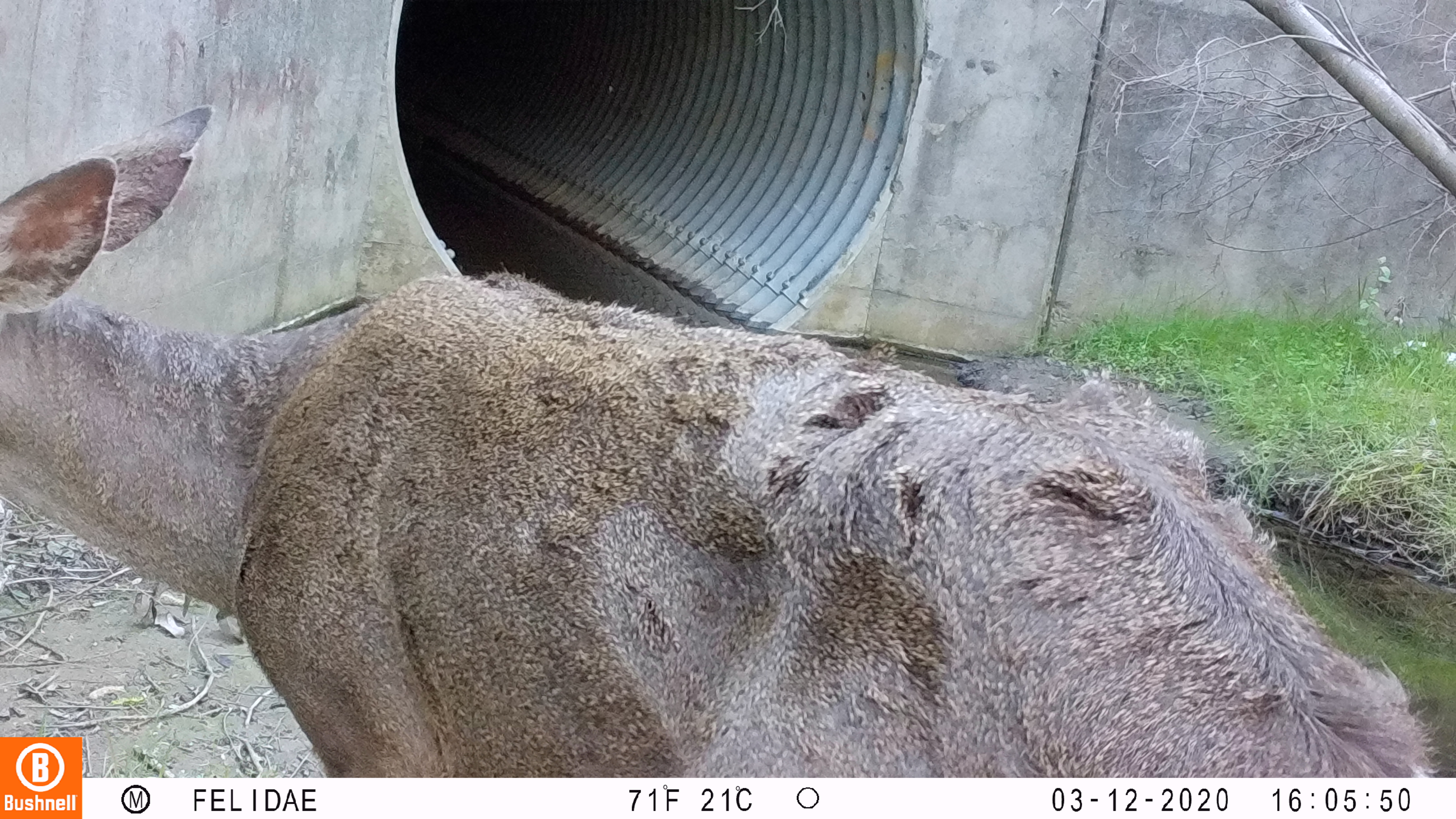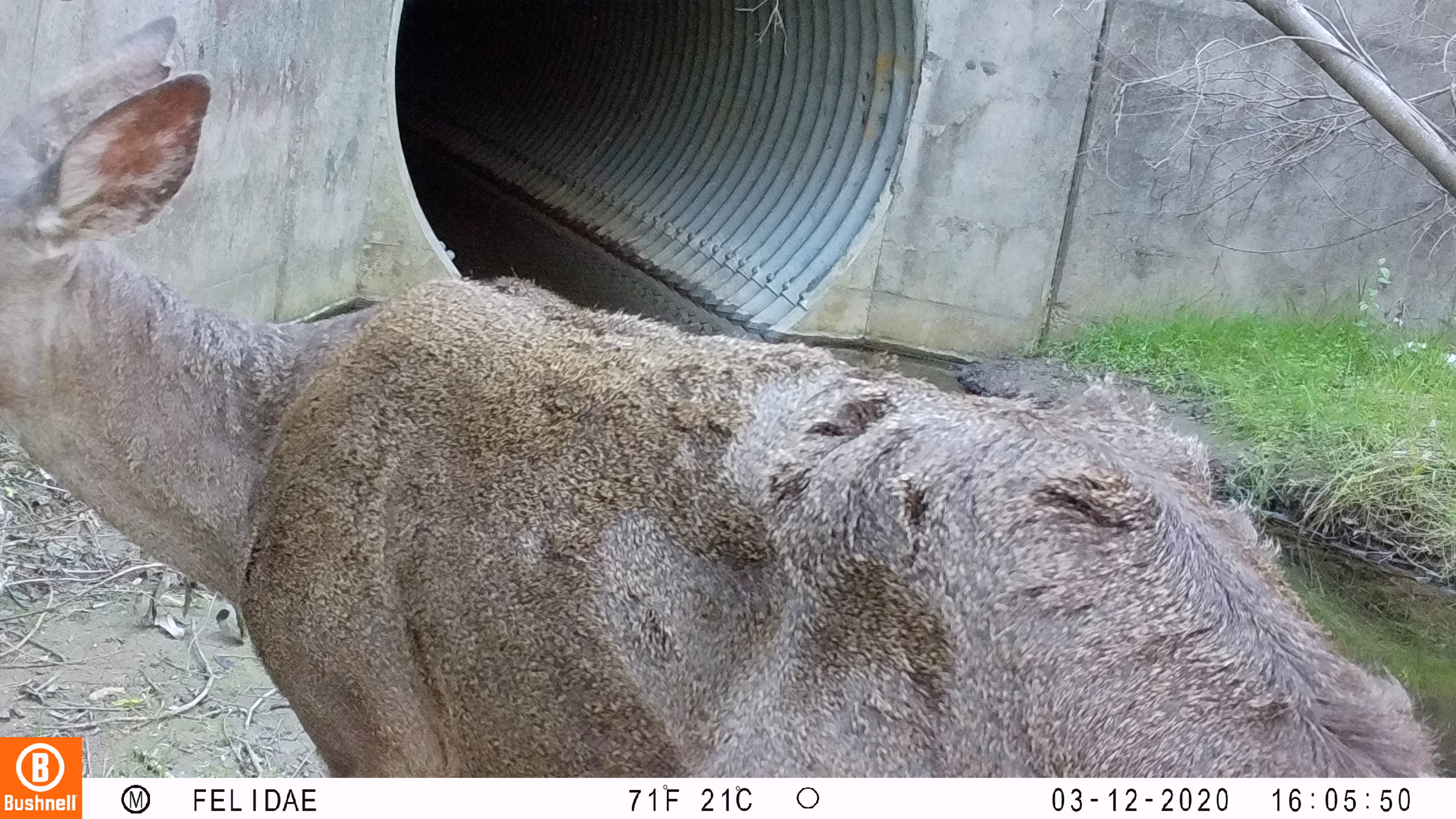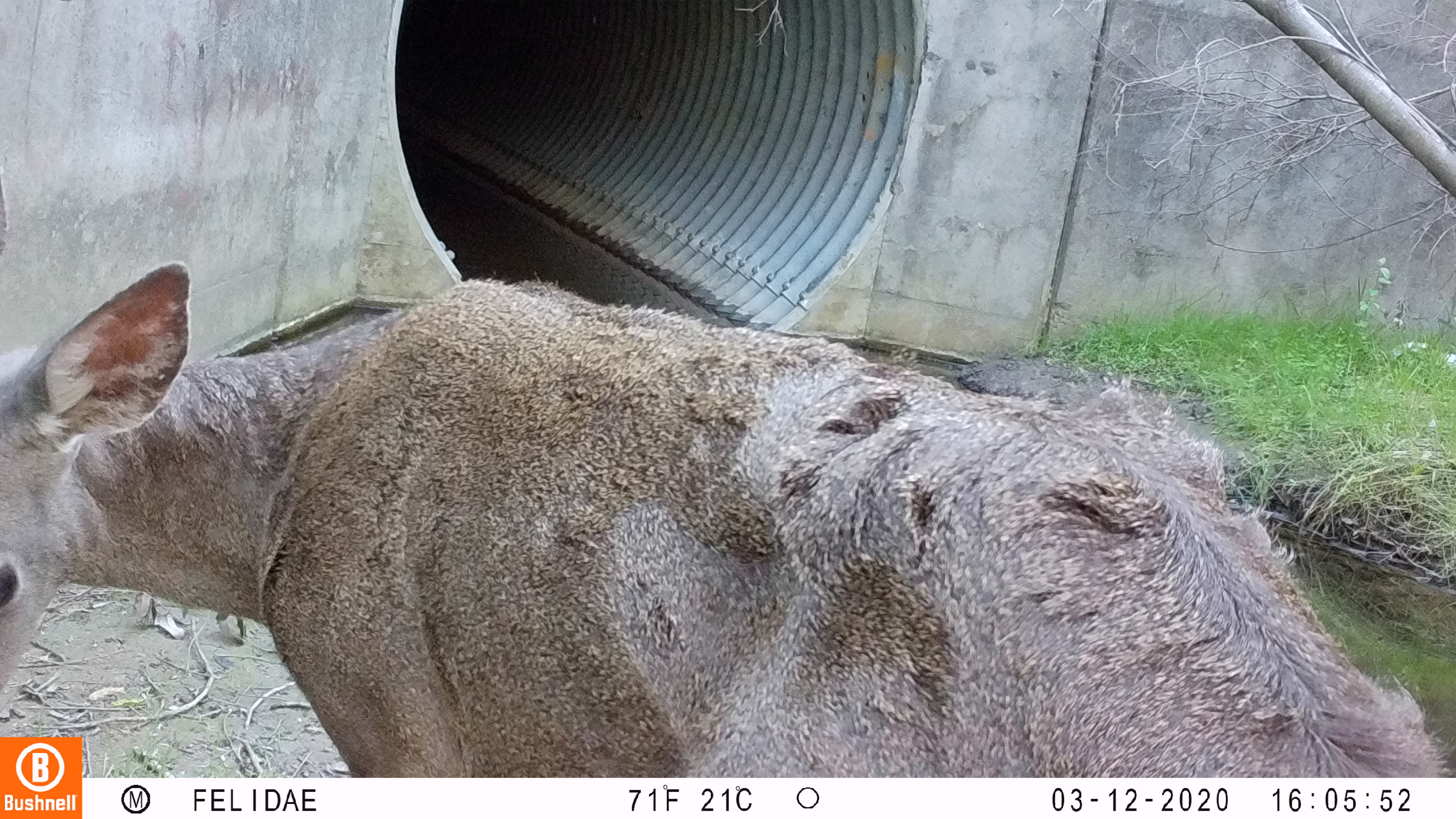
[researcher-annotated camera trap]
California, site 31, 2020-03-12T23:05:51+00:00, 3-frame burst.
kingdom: Animalia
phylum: Chordata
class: Mammalia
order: Artiodactyla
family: Cervidae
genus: Odocoileus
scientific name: Odocoileus hemionus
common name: mule deer